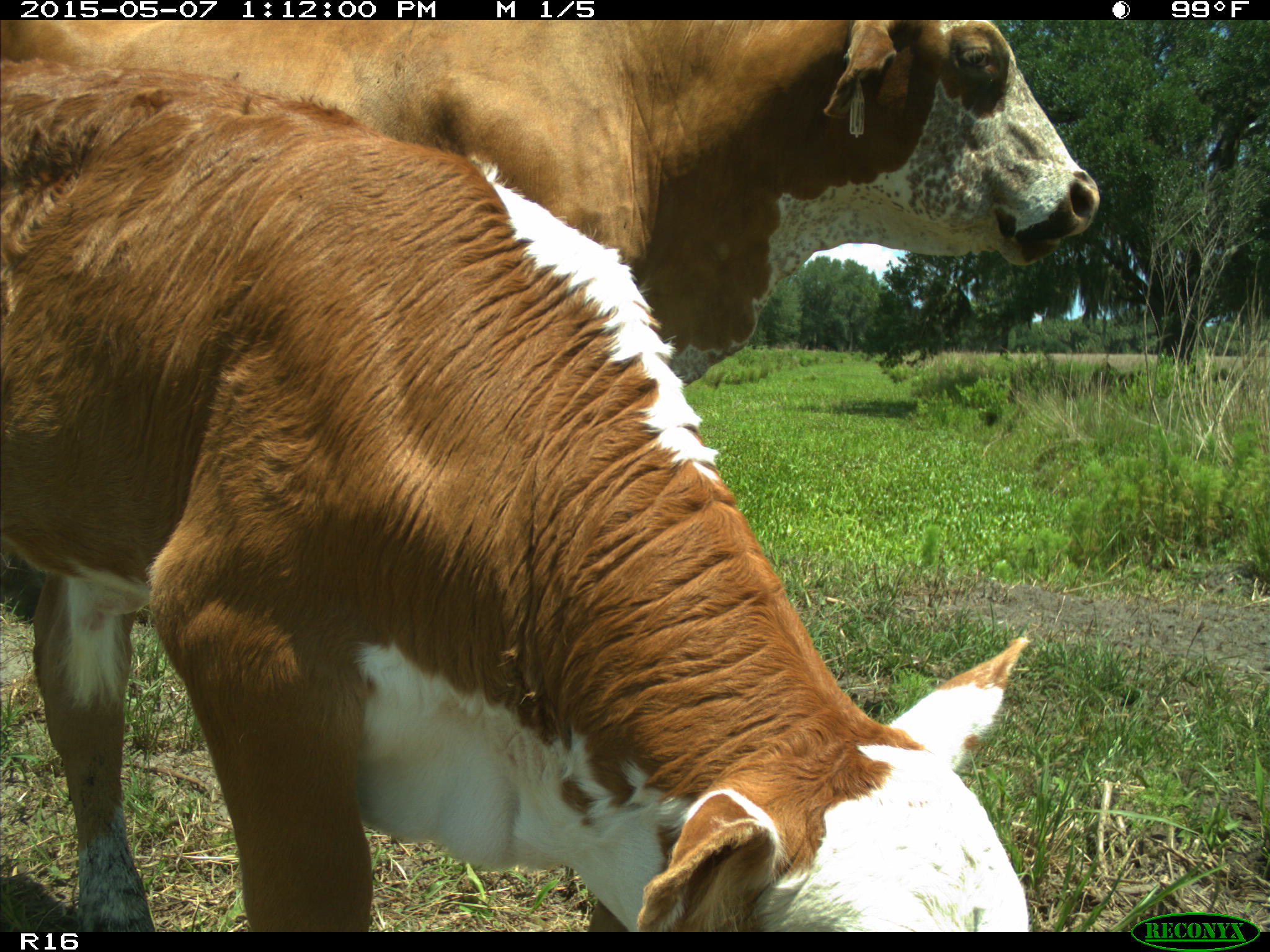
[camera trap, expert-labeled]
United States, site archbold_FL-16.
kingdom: Animalia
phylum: Chordata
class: Mammalia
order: Artiodactyla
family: Bovidae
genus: Bos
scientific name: Bos taurus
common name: domestic cow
Bos taurus (domestic cow).